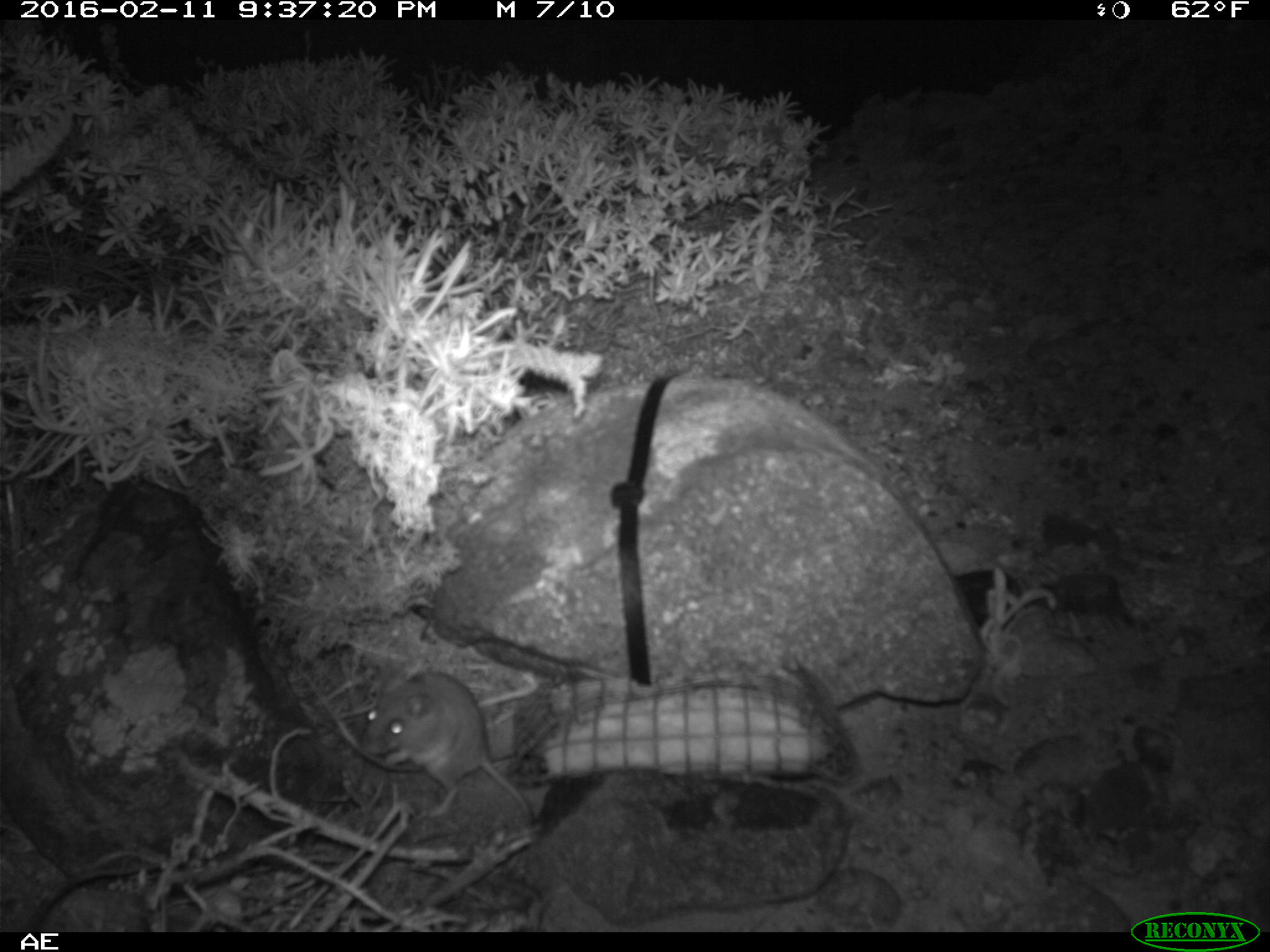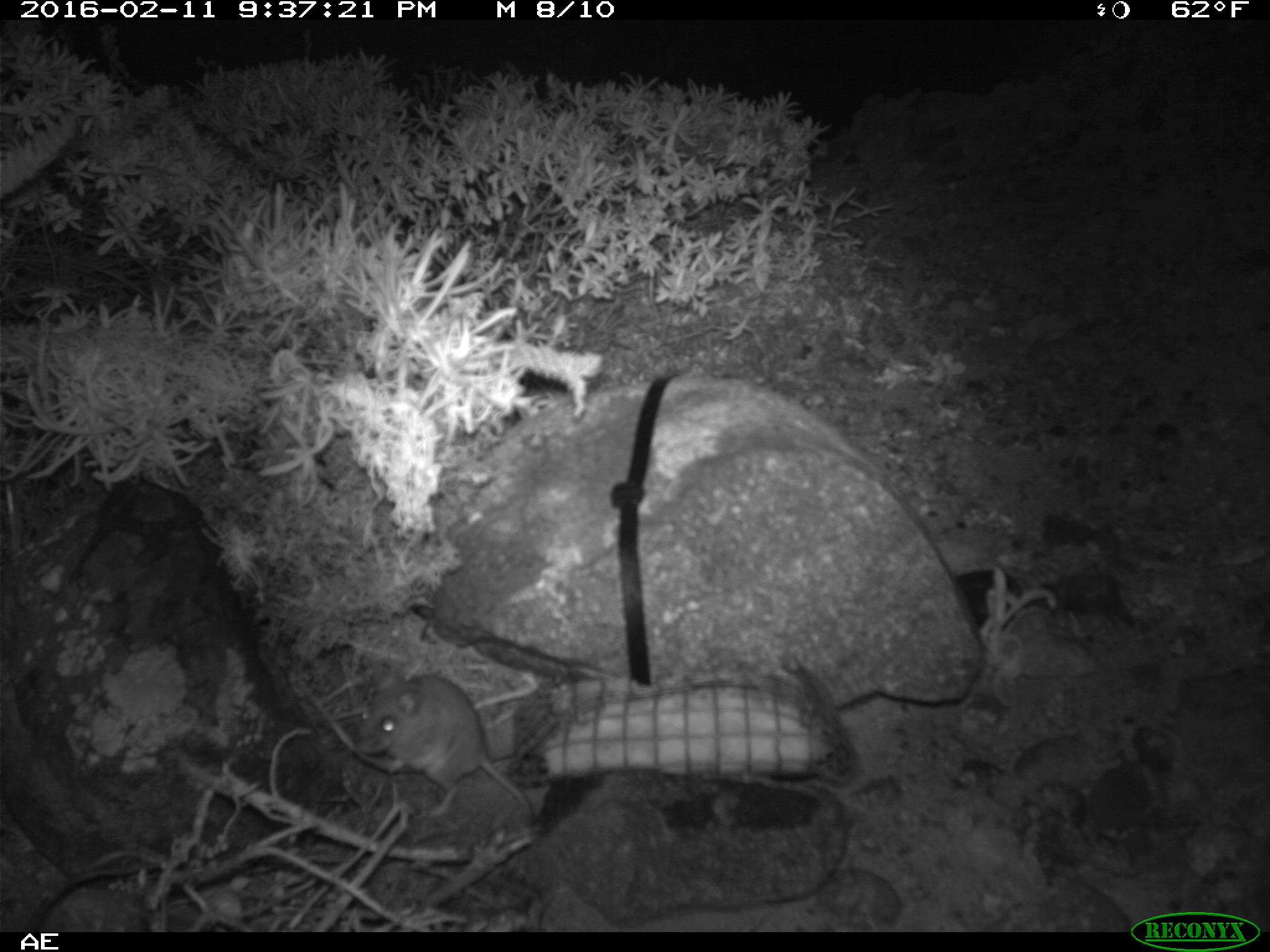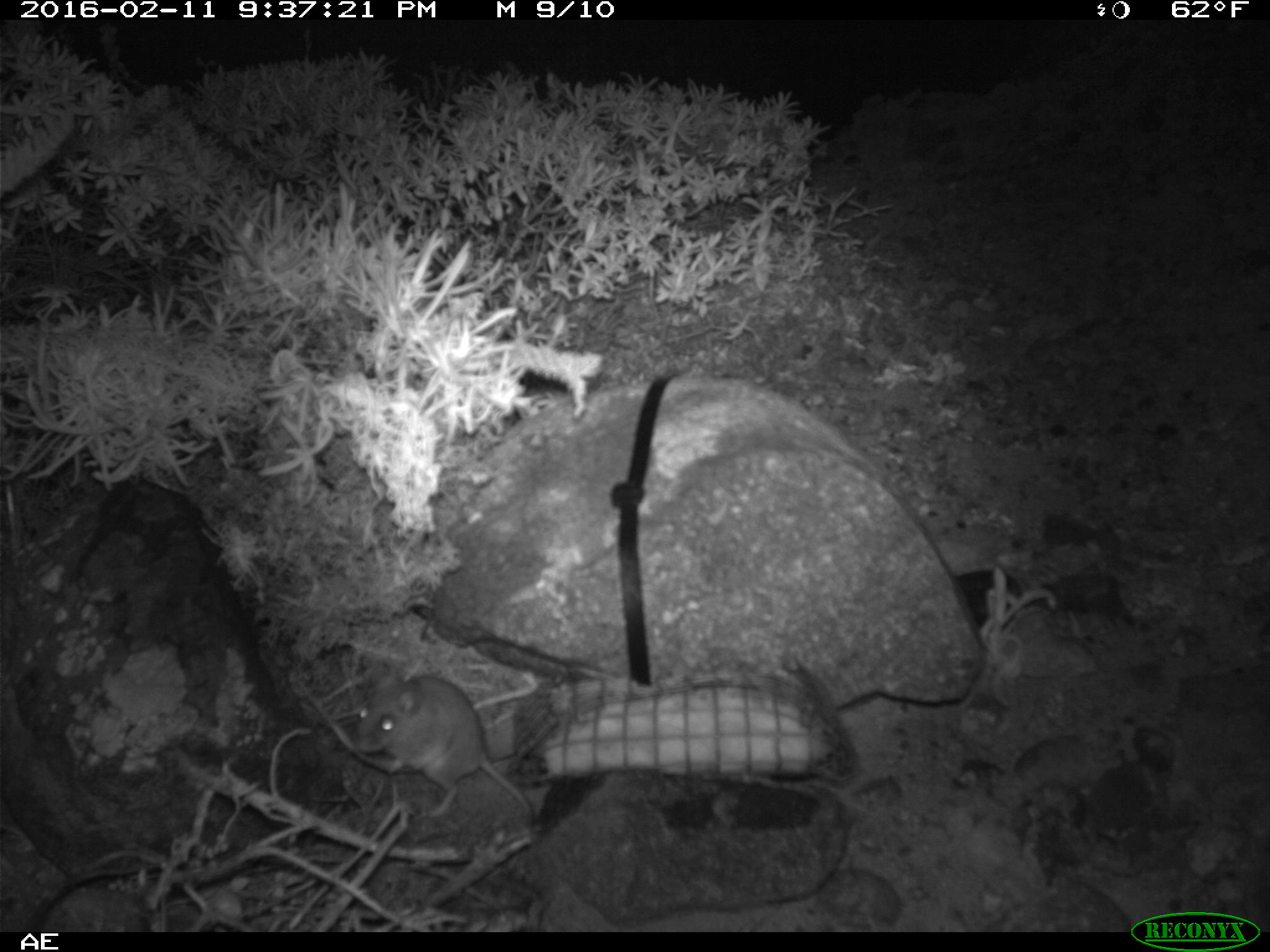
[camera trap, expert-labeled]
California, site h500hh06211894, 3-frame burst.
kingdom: Animalia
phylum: Chordata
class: Mammalia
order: Rodentia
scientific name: Rodentia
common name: rodent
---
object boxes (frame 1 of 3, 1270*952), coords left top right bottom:
rodent: 355 670 535 850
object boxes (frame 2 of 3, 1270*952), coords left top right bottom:
rodent: 352 664 533 827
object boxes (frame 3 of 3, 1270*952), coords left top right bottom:
rodent: 353 673 531 819